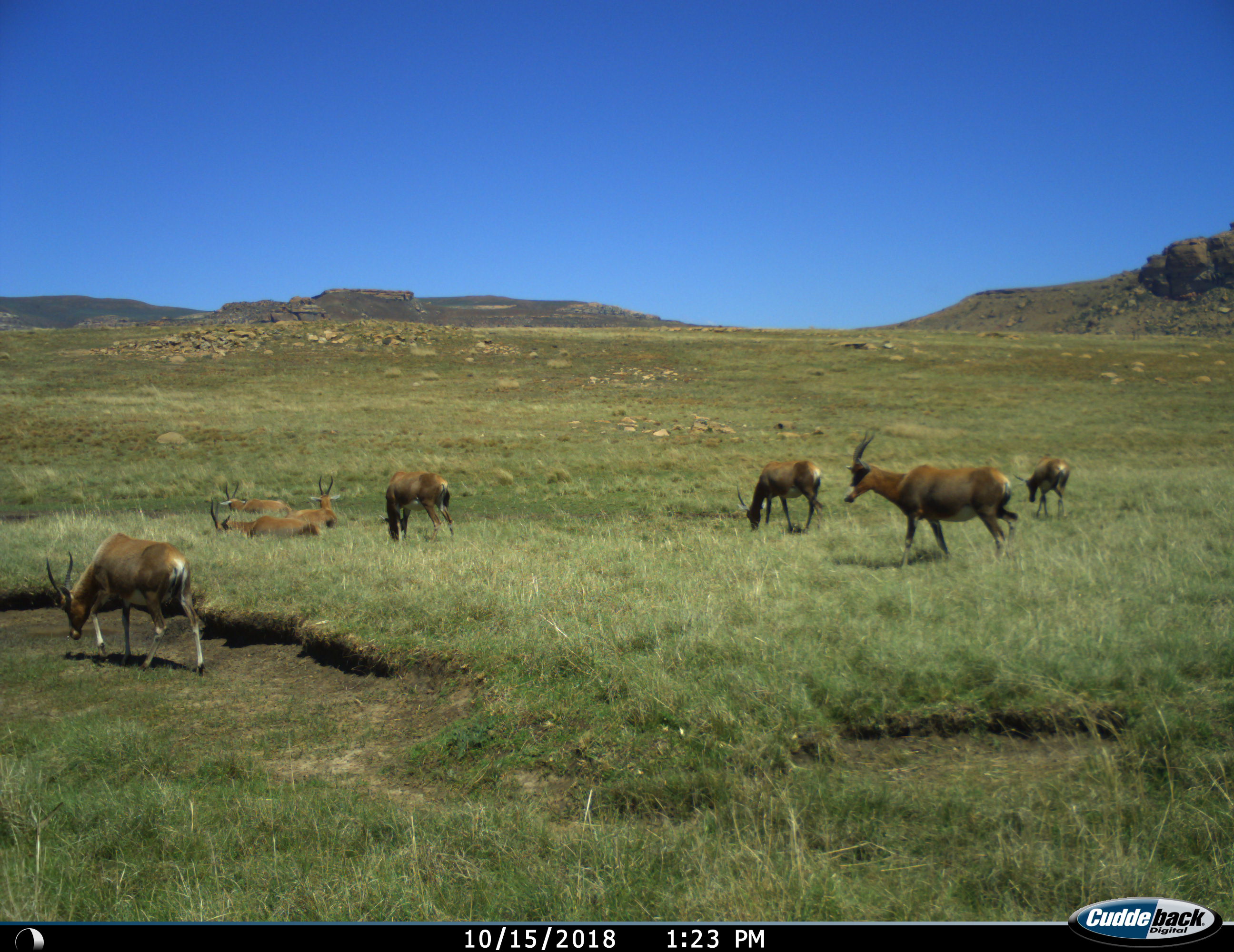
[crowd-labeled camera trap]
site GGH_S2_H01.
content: unidentified animal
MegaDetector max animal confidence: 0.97